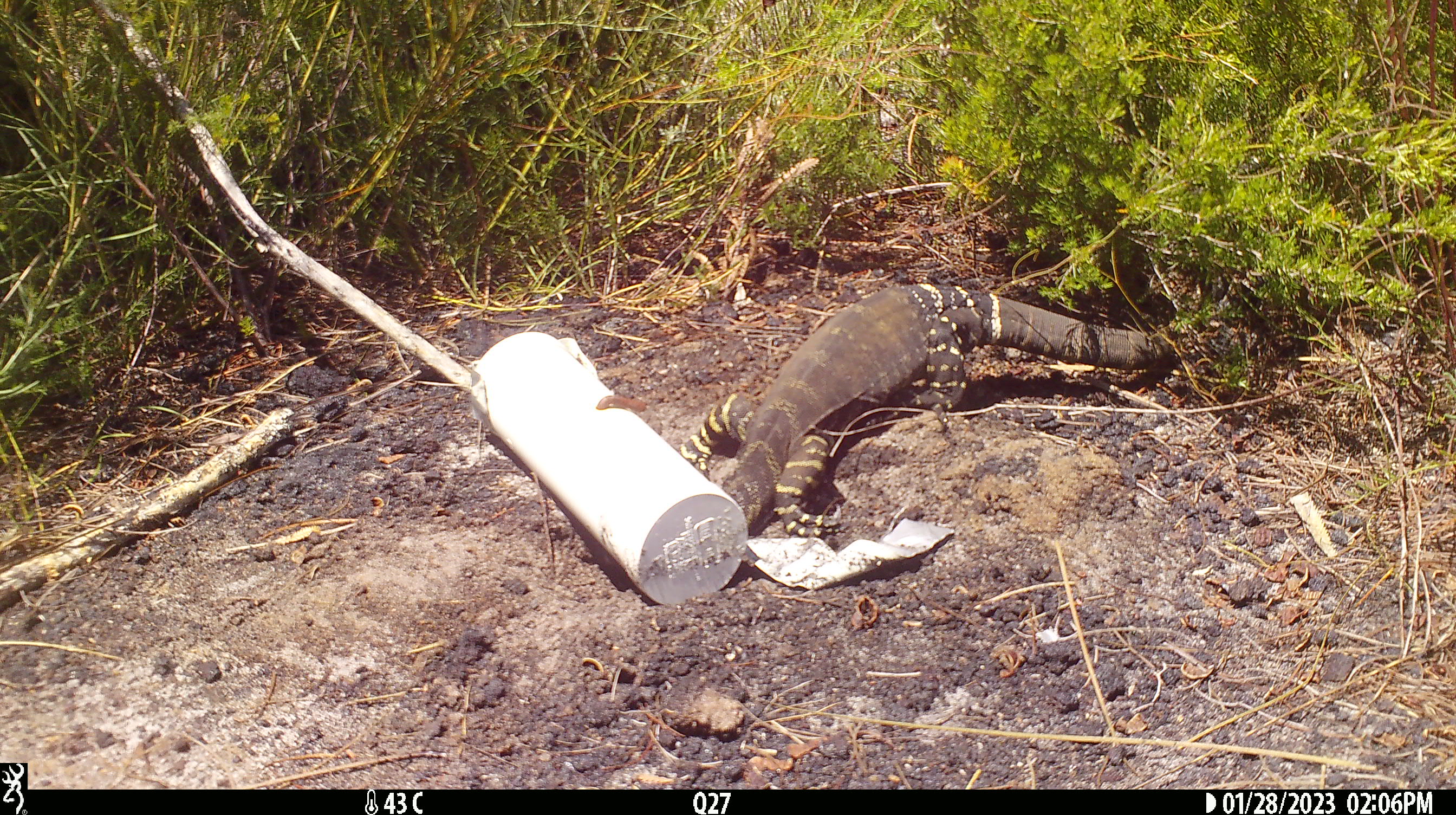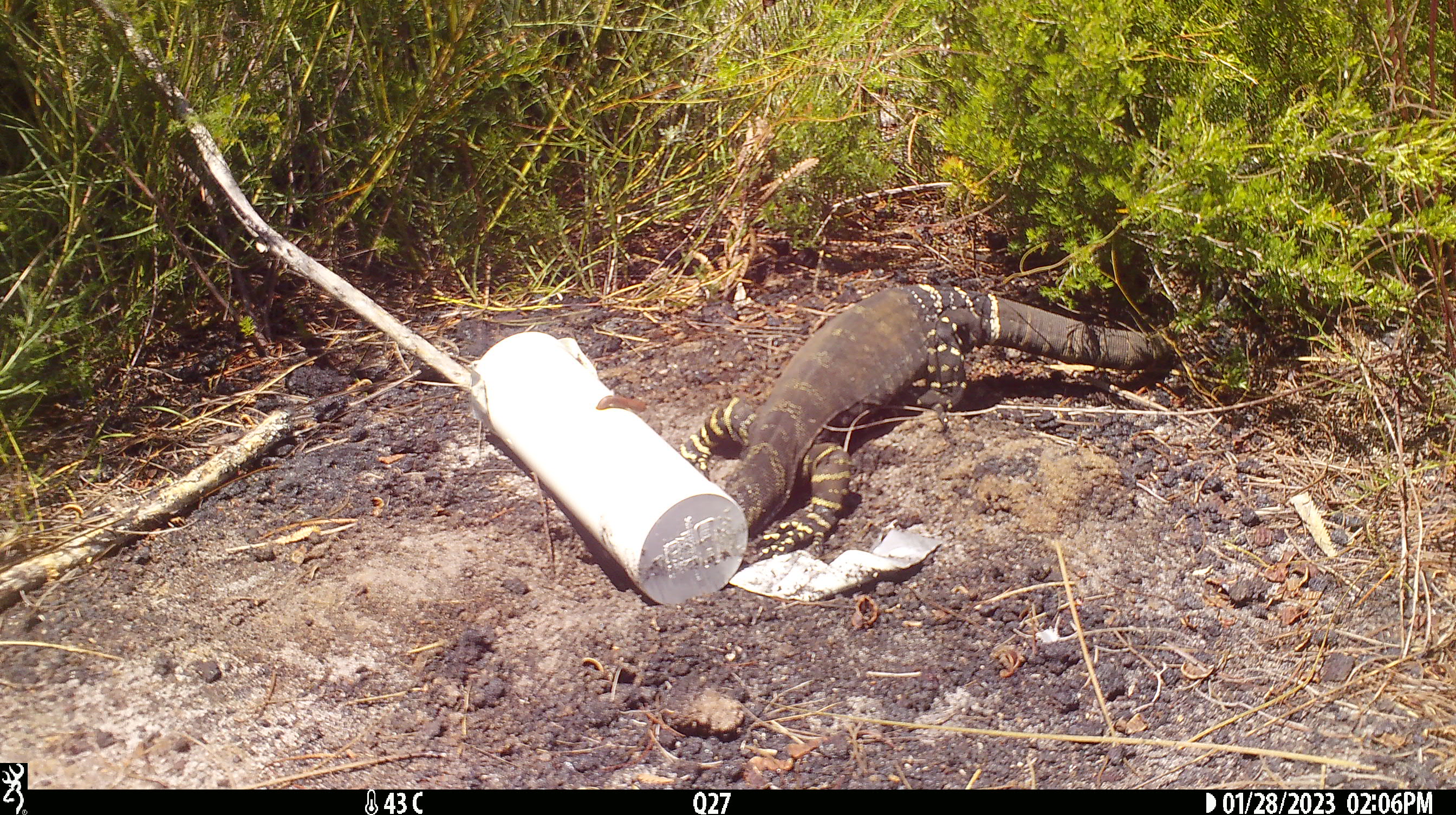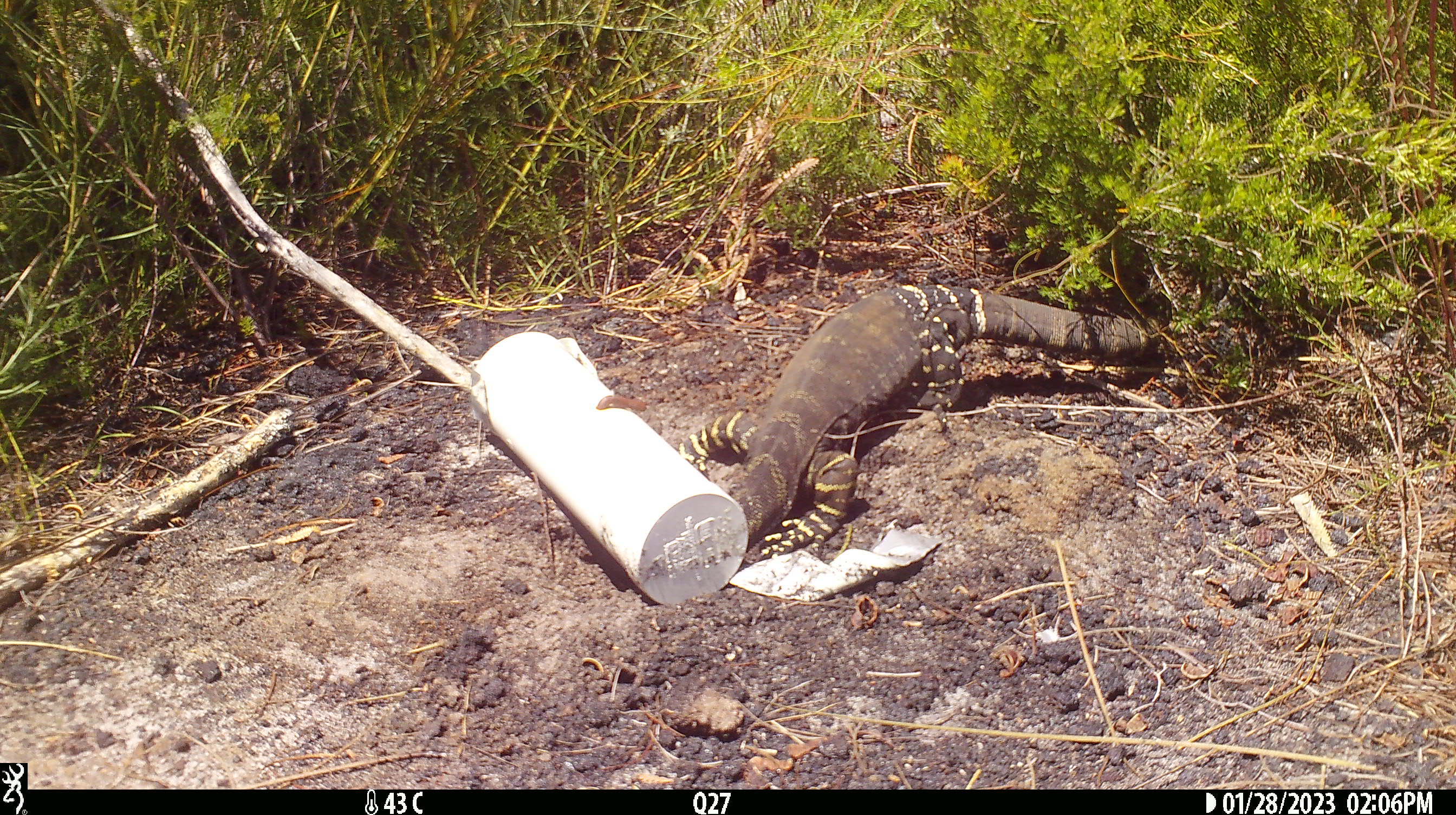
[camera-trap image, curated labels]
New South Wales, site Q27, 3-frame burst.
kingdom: Animalia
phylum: Chordata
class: Reptilia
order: Squamata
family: Varanidae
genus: Varanus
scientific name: Varanus varius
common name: lace monitor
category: goanna